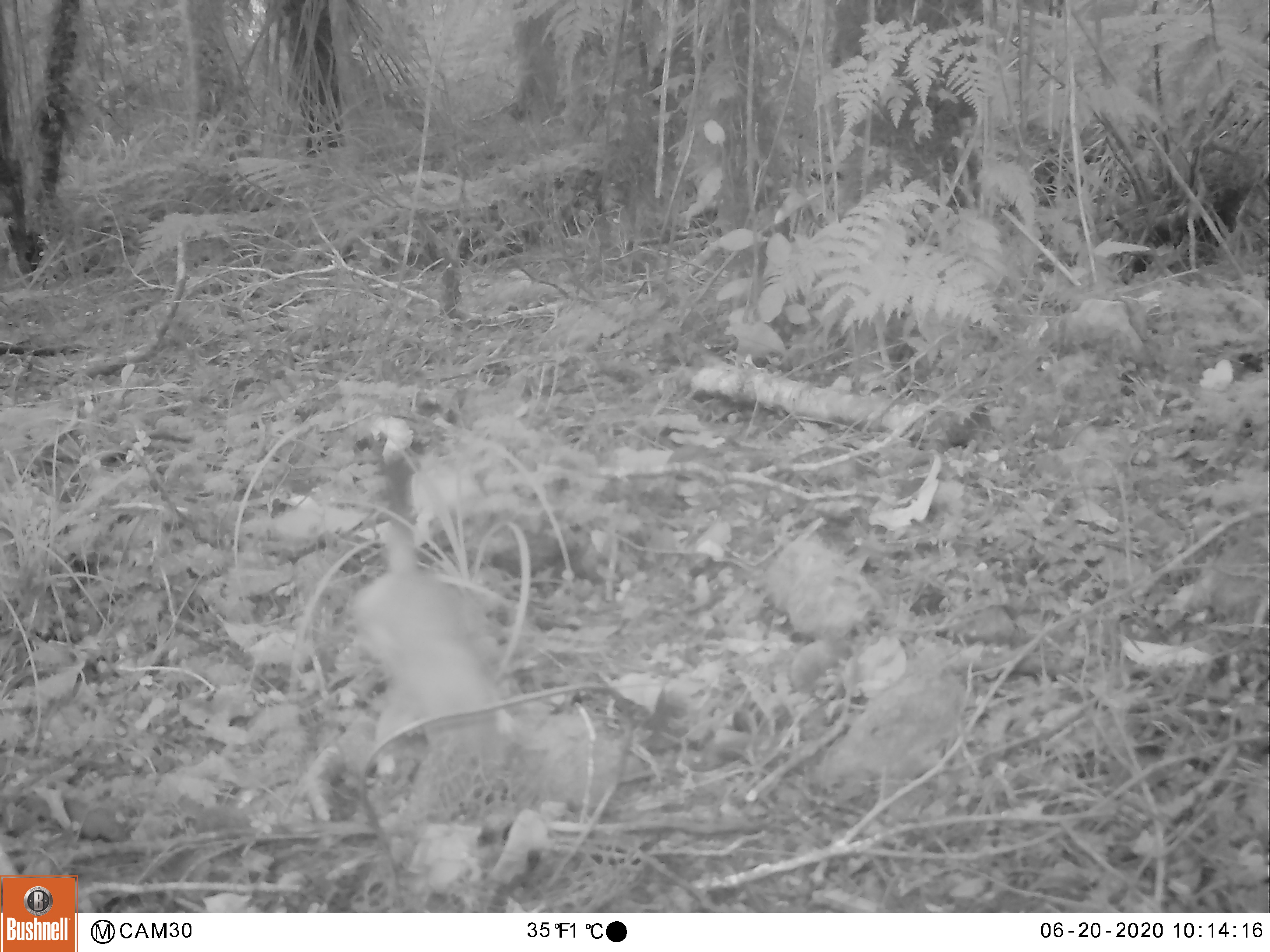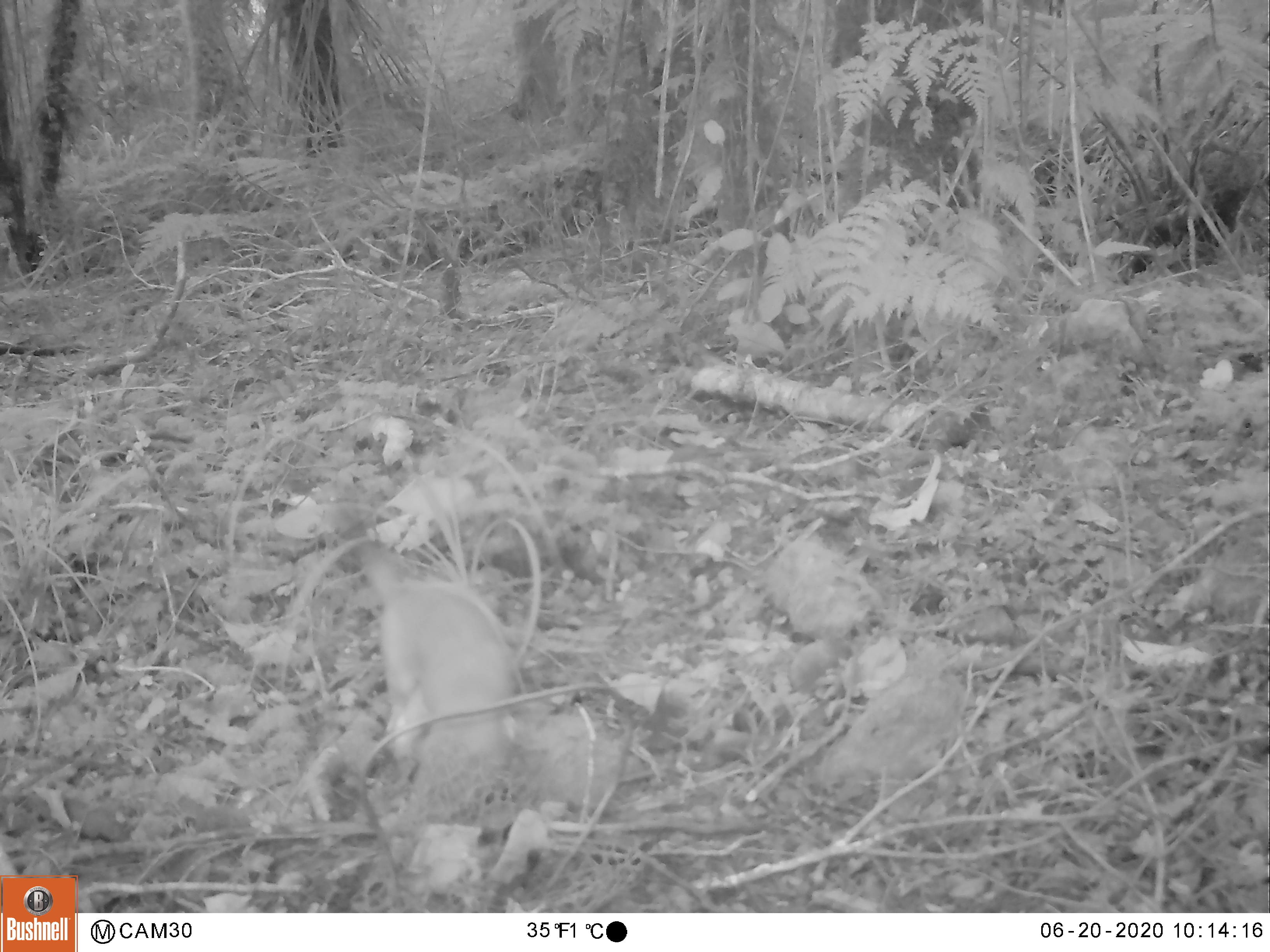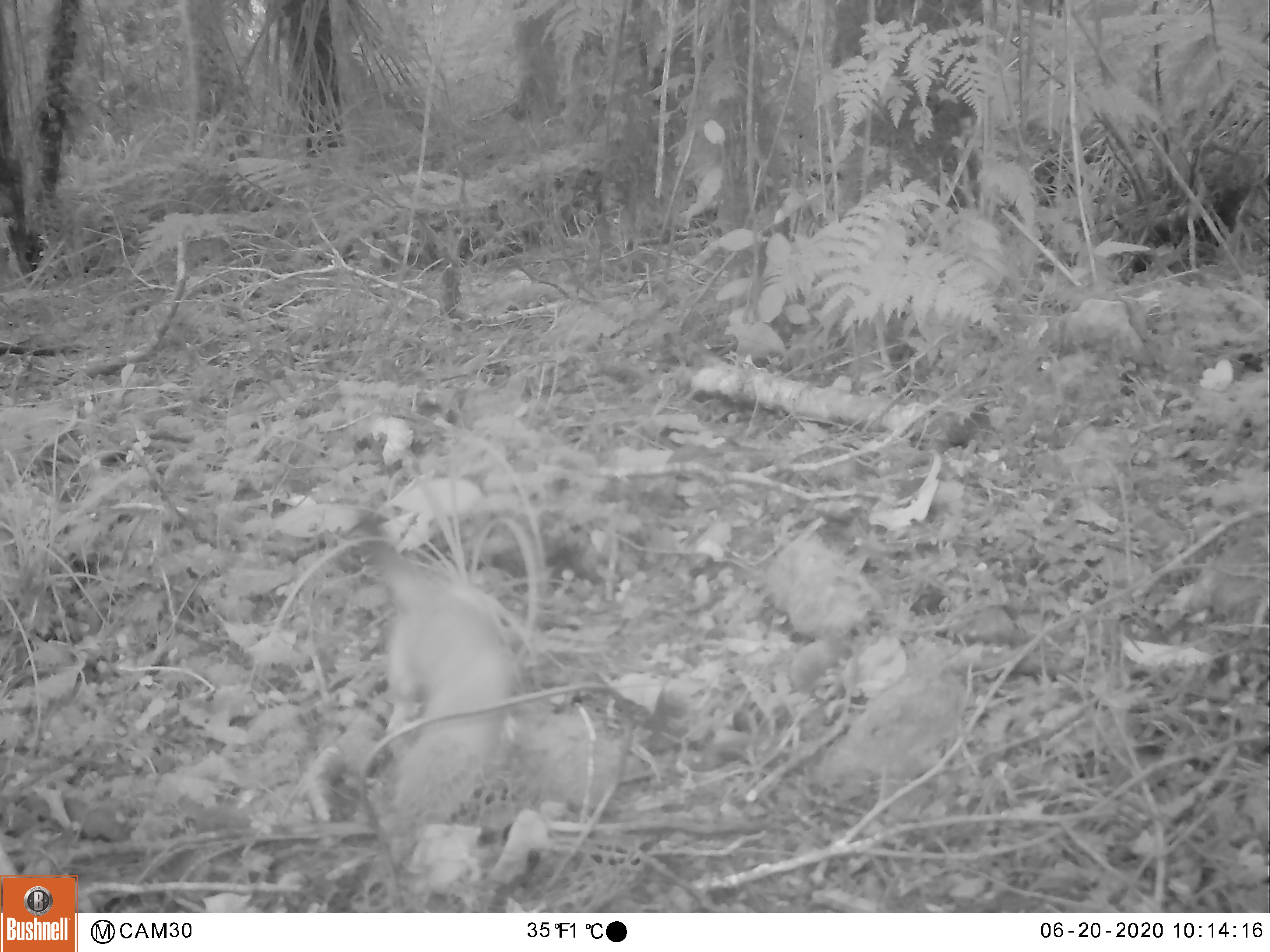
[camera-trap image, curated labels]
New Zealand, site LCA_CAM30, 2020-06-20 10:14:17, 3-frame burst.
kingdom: Animalia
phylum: Chordata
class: Mammalia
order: Carnivora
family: Mustelidae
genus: Mustela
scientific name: Mustela erminea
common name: stoat